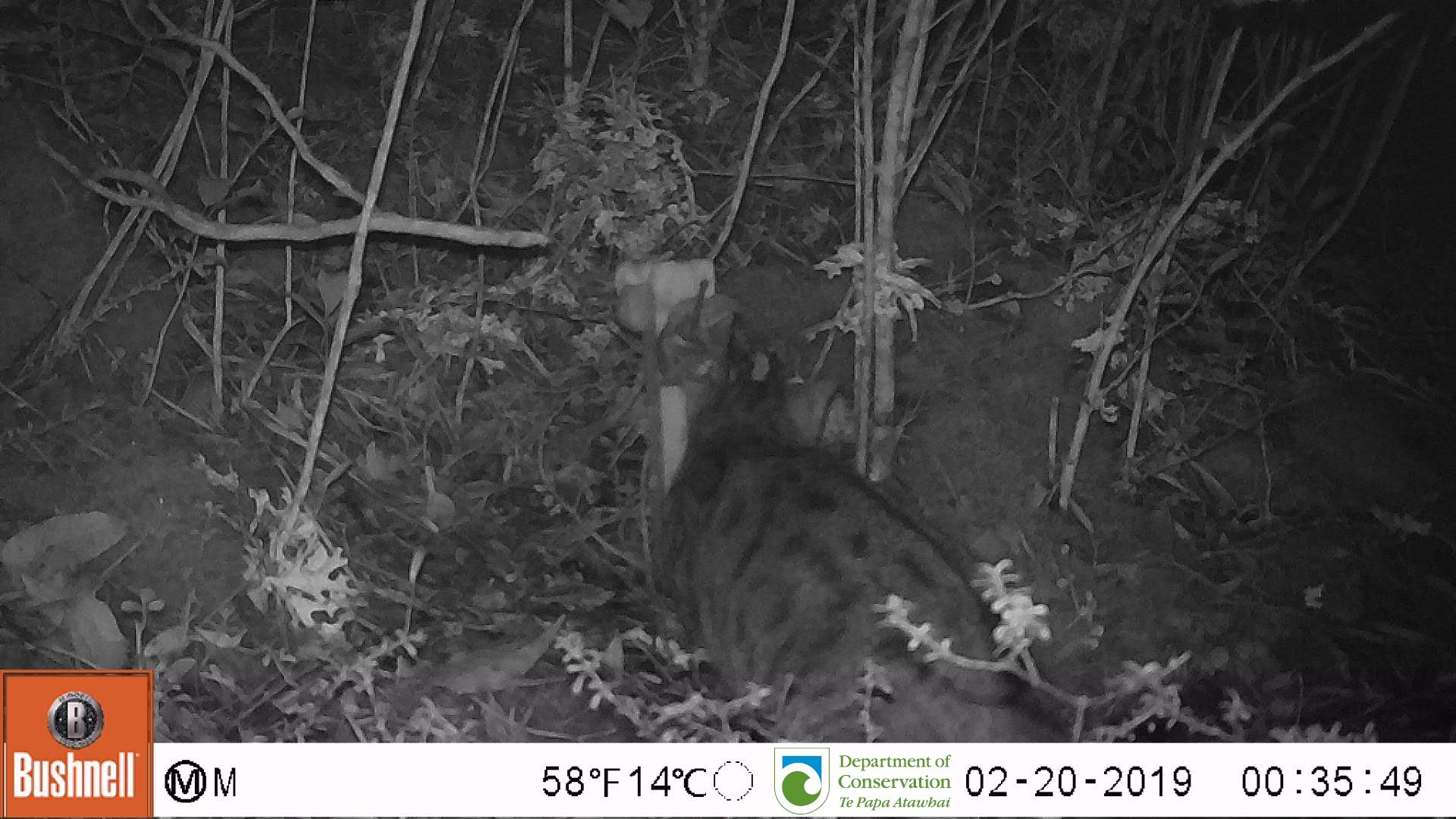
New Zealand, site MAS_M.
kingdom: Animalia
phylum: Chordata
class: Mammalia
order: Carnivora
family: Felidae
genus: Felis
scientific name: Felis catus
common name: domestic cat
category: cat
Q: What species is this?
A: Cat (domestic cat) (Felis catus).